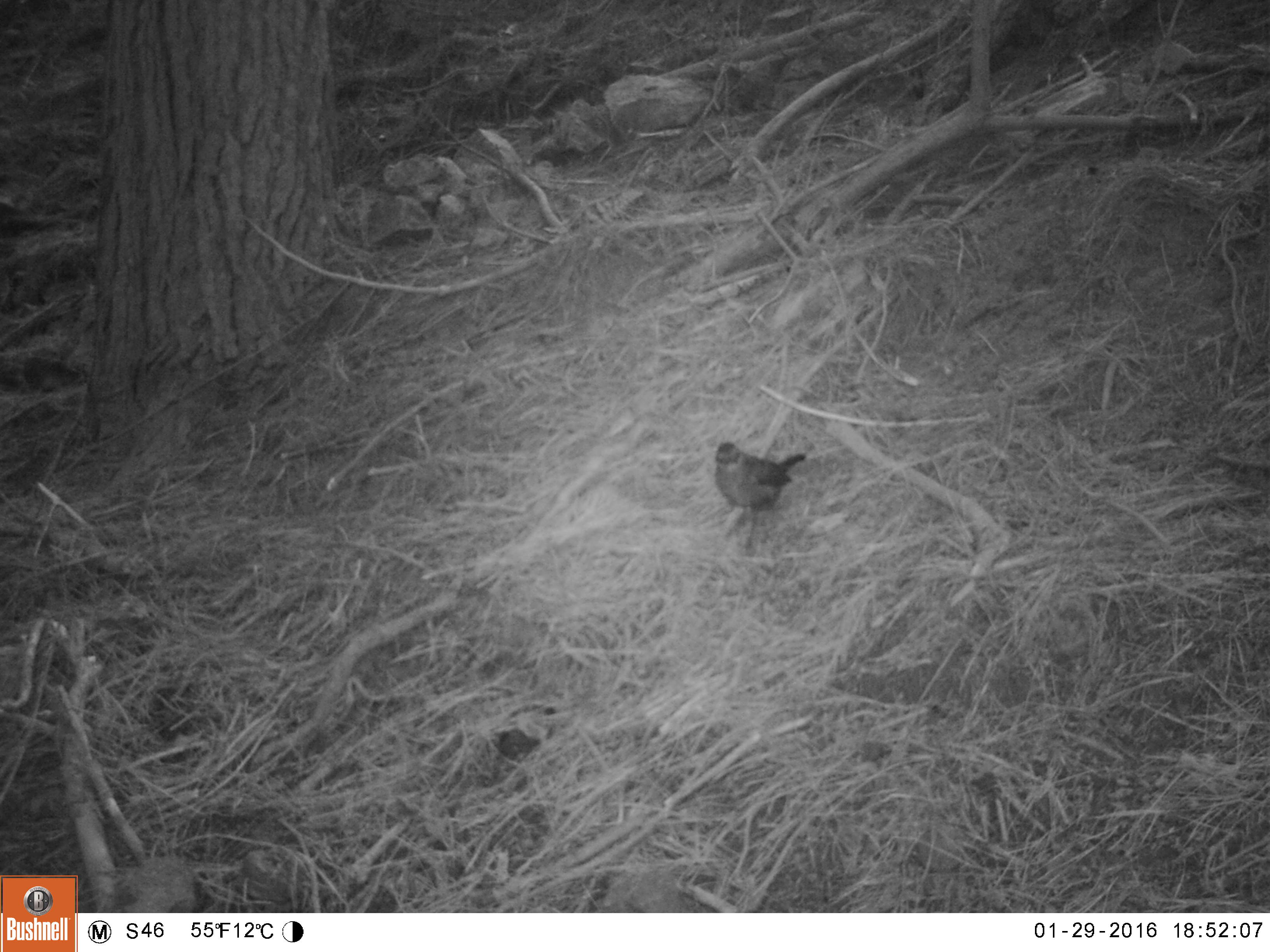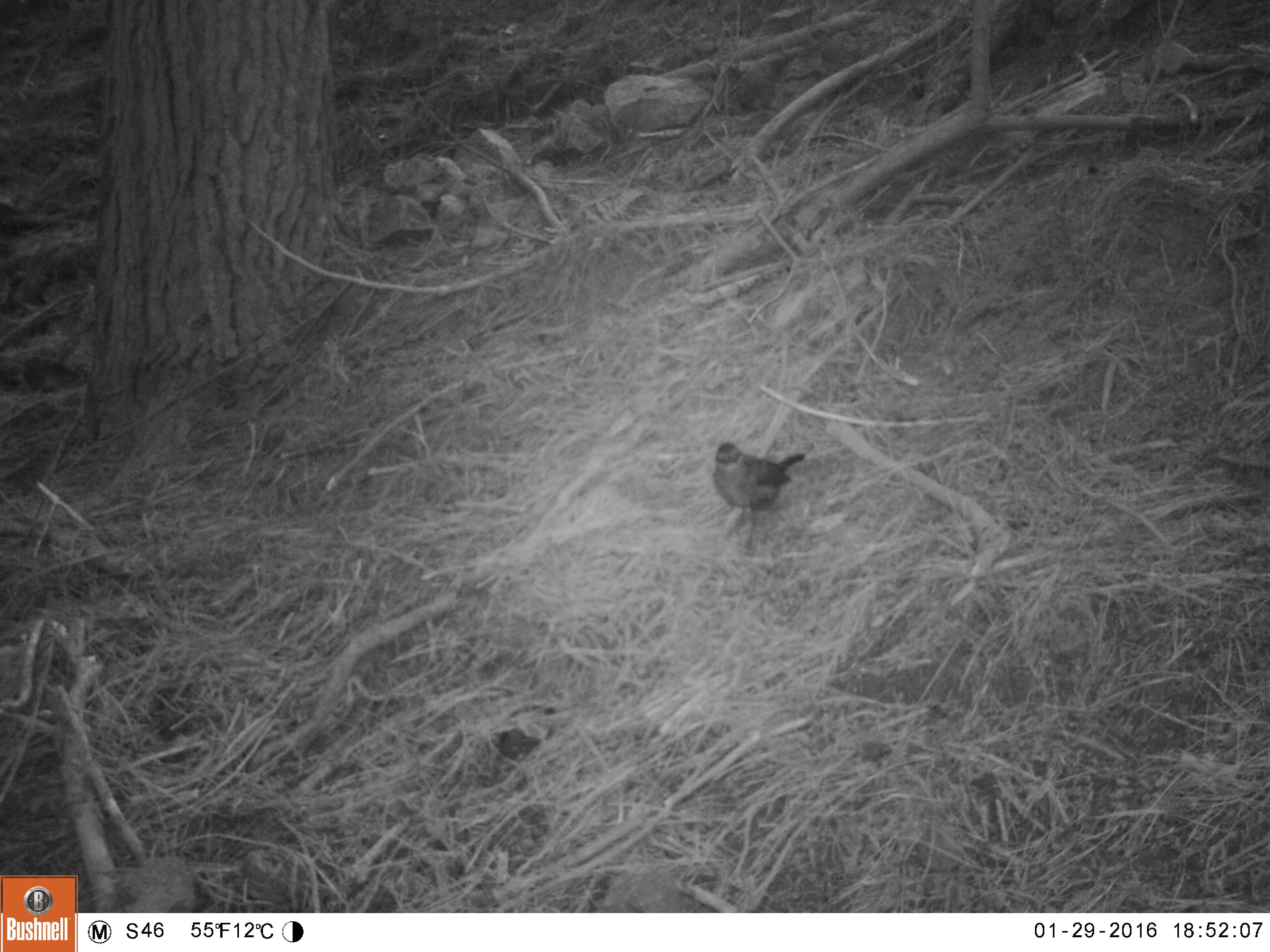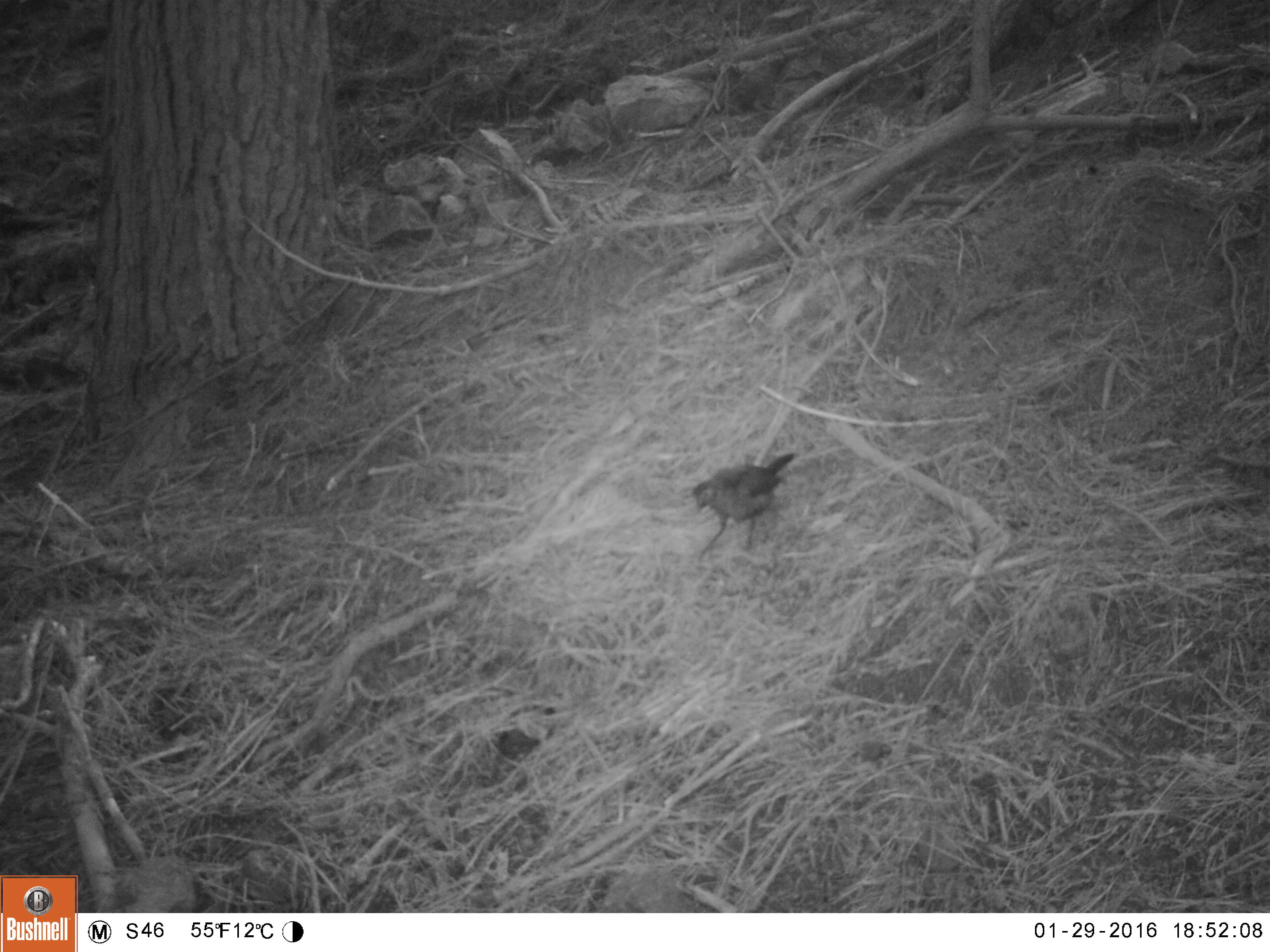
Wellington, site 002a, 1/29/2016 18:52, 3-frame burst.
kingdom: Animalia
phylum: Chordata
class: Aves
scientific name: Aves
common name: bird